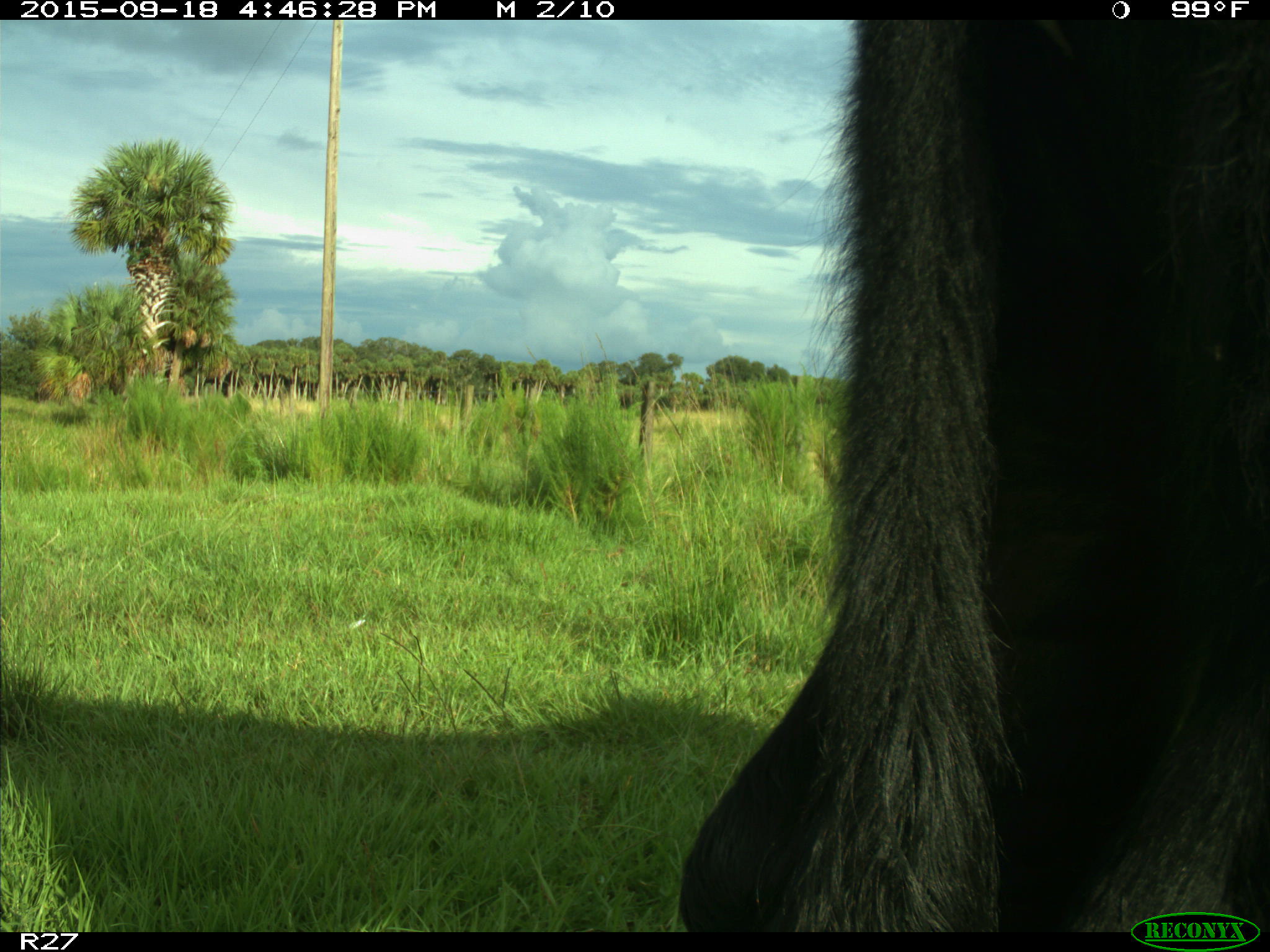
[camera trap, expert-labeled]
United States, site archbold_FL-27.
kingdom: Animalia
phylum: Chordata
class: Mammalia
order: Artiodactyla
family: Bovidae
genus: Bos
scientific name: Bos taurus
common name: domestic cow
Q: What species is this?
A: Bos taurus (domestic cow).